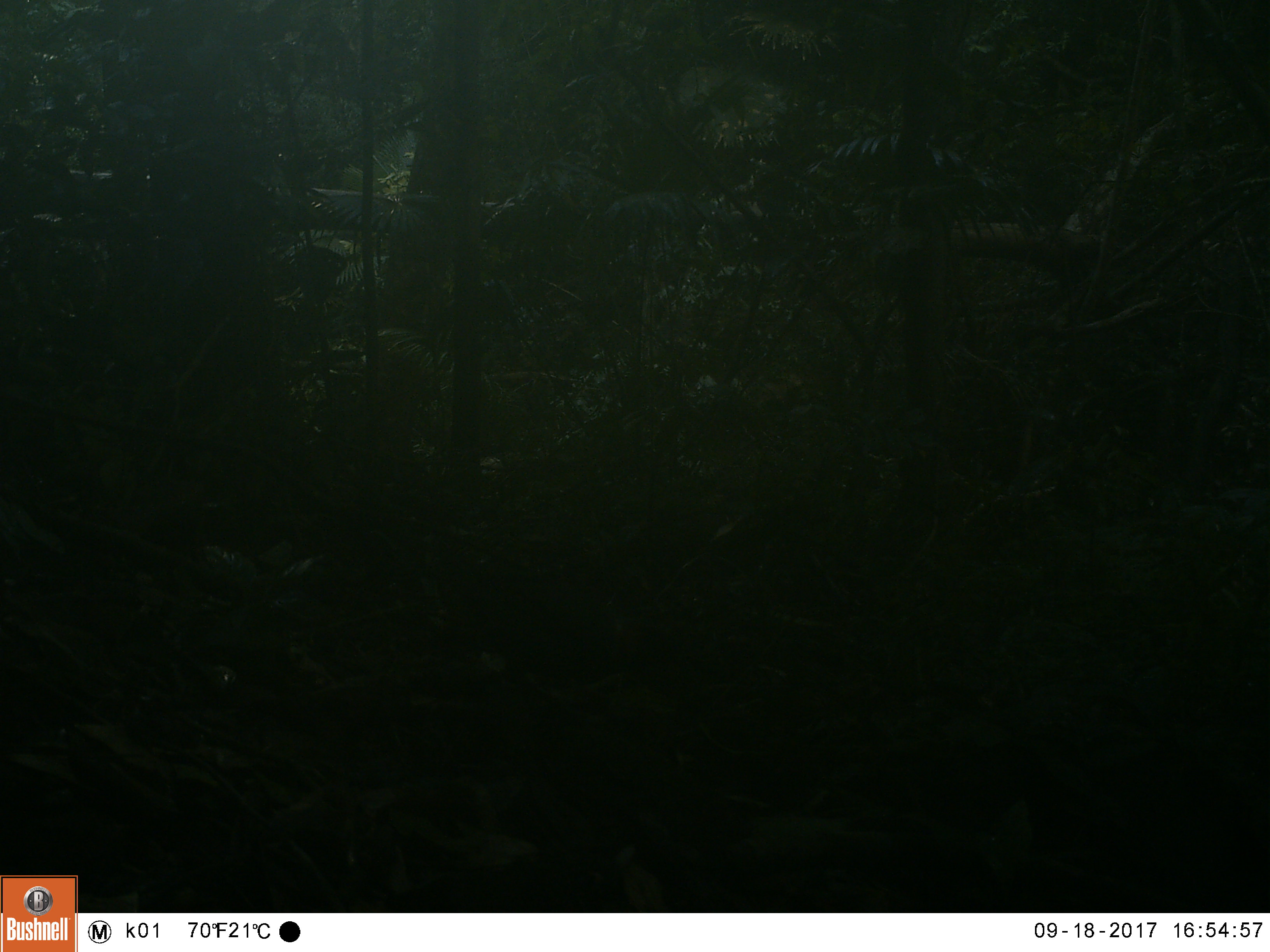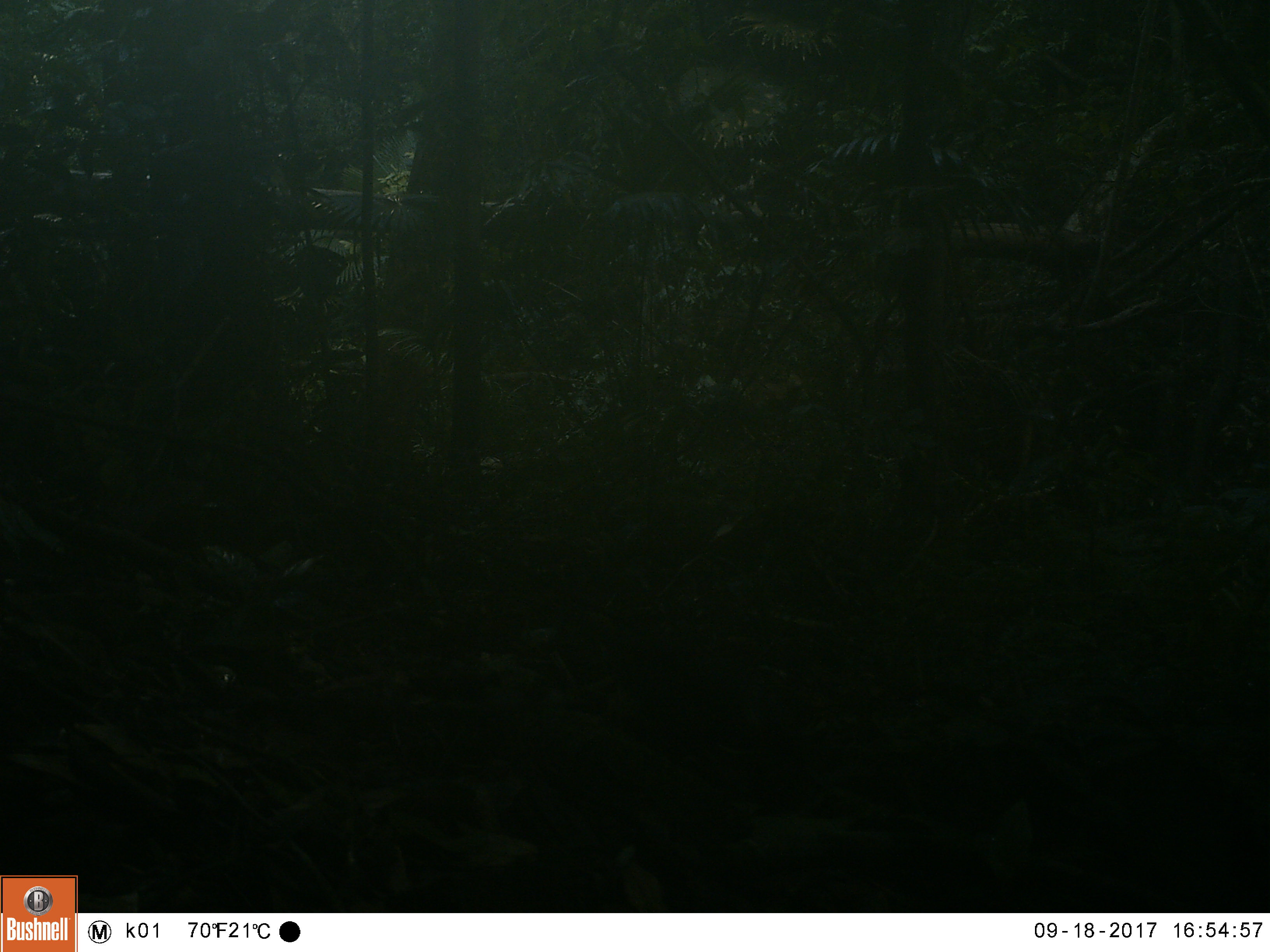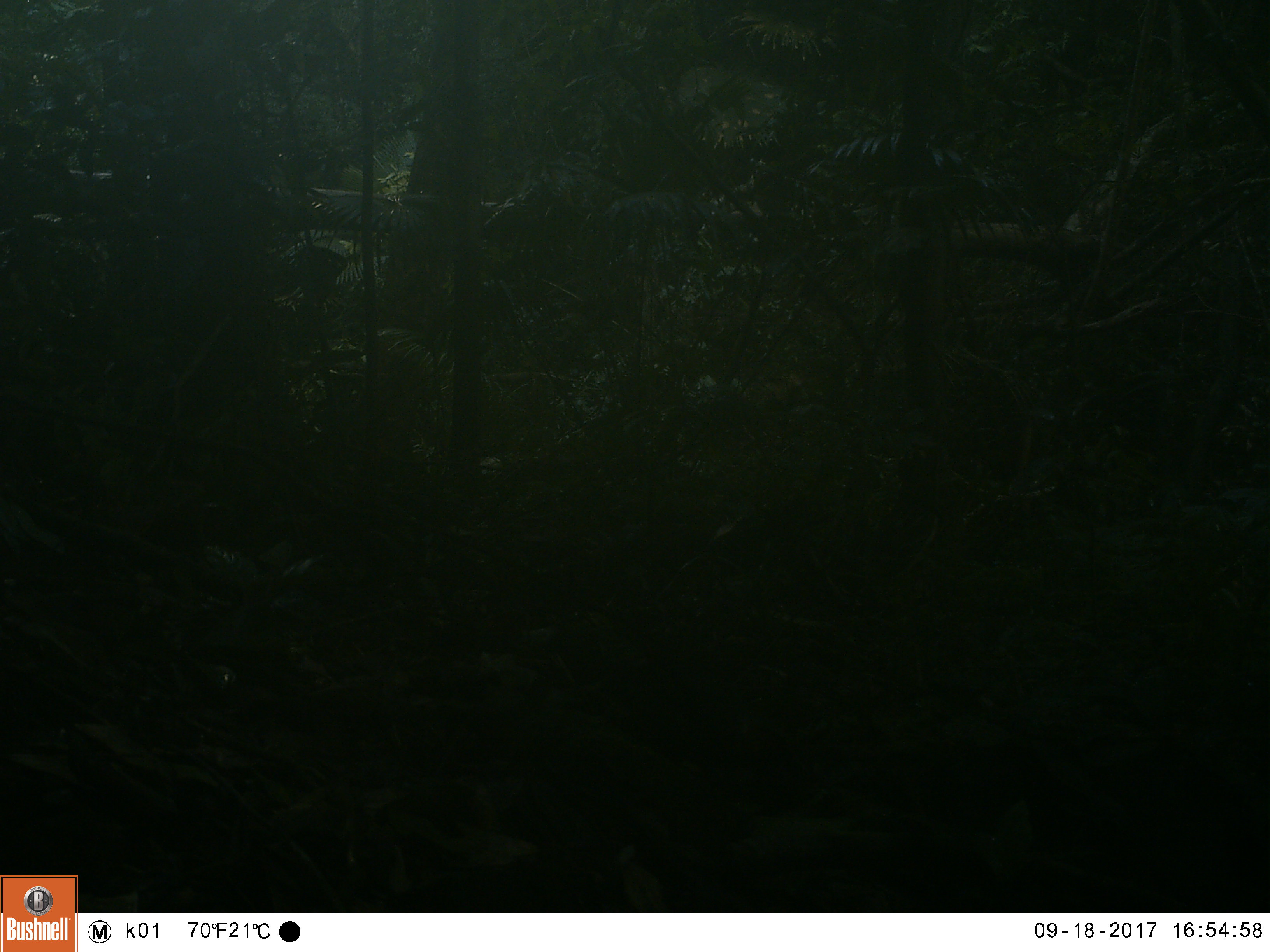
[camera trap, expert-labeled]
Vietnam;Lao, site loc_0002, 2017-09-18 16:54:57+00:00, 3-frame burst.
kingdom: Animalia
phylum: Chordata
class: Aves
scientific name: Aves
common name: bird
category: unidentified bird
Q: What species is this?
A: Unidentified bird (bird) (Aves).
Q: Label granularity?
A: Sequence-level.